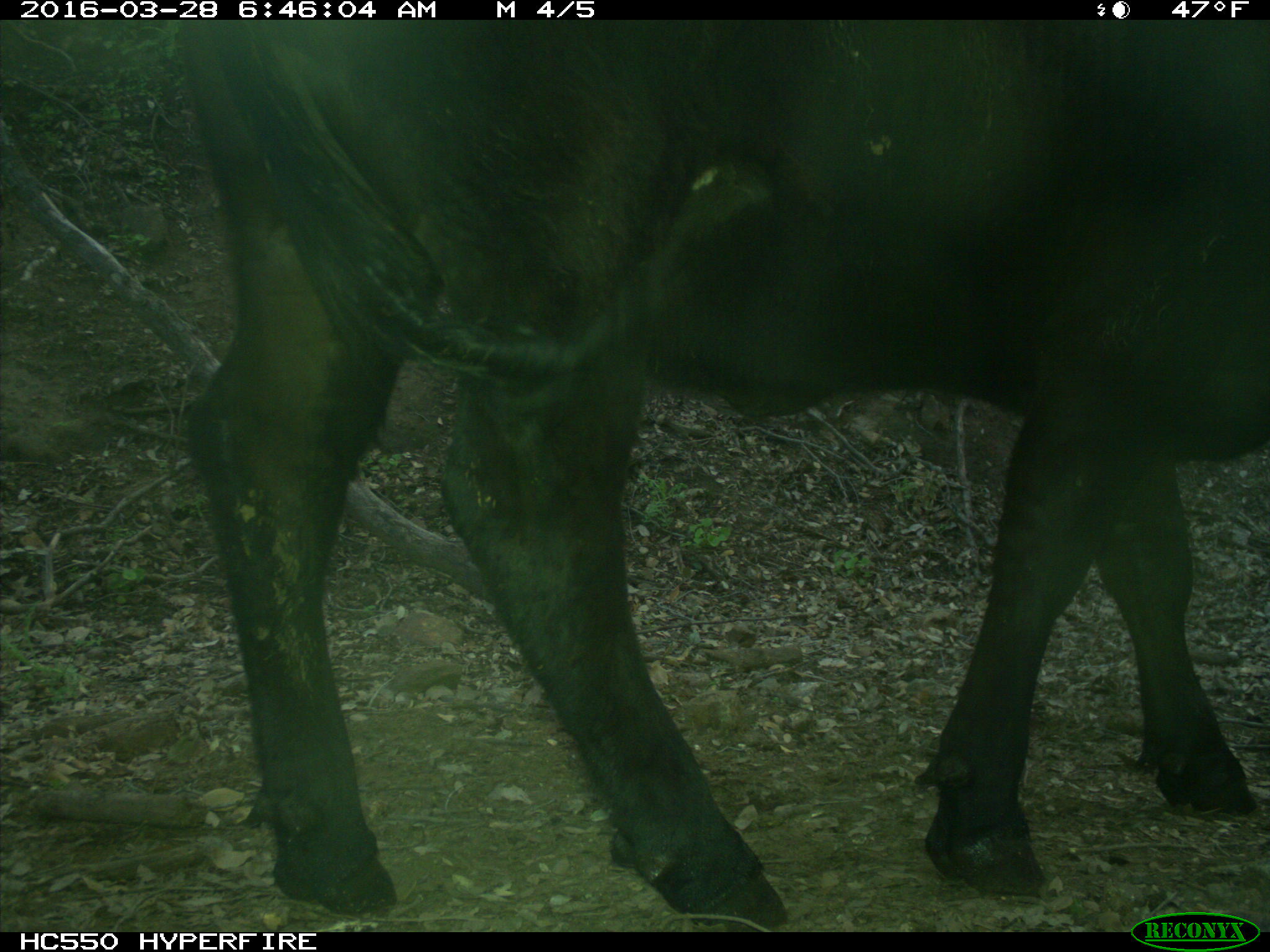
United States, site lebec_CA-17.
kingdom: Animalia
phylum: Chordata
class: Mammalia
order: Artiodactyla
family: Bovidae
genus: Bos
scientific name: Bos taurus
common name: domestic cow